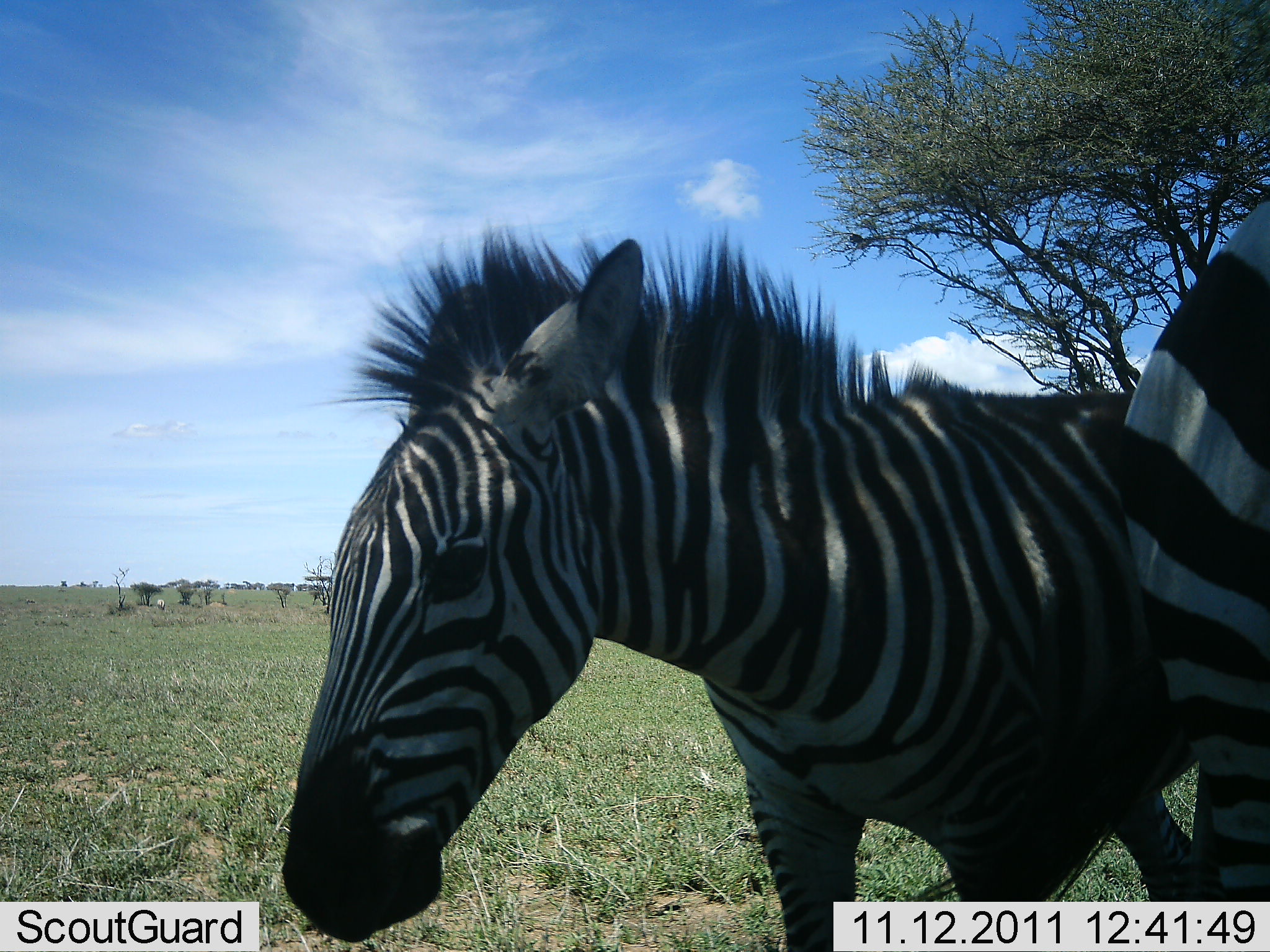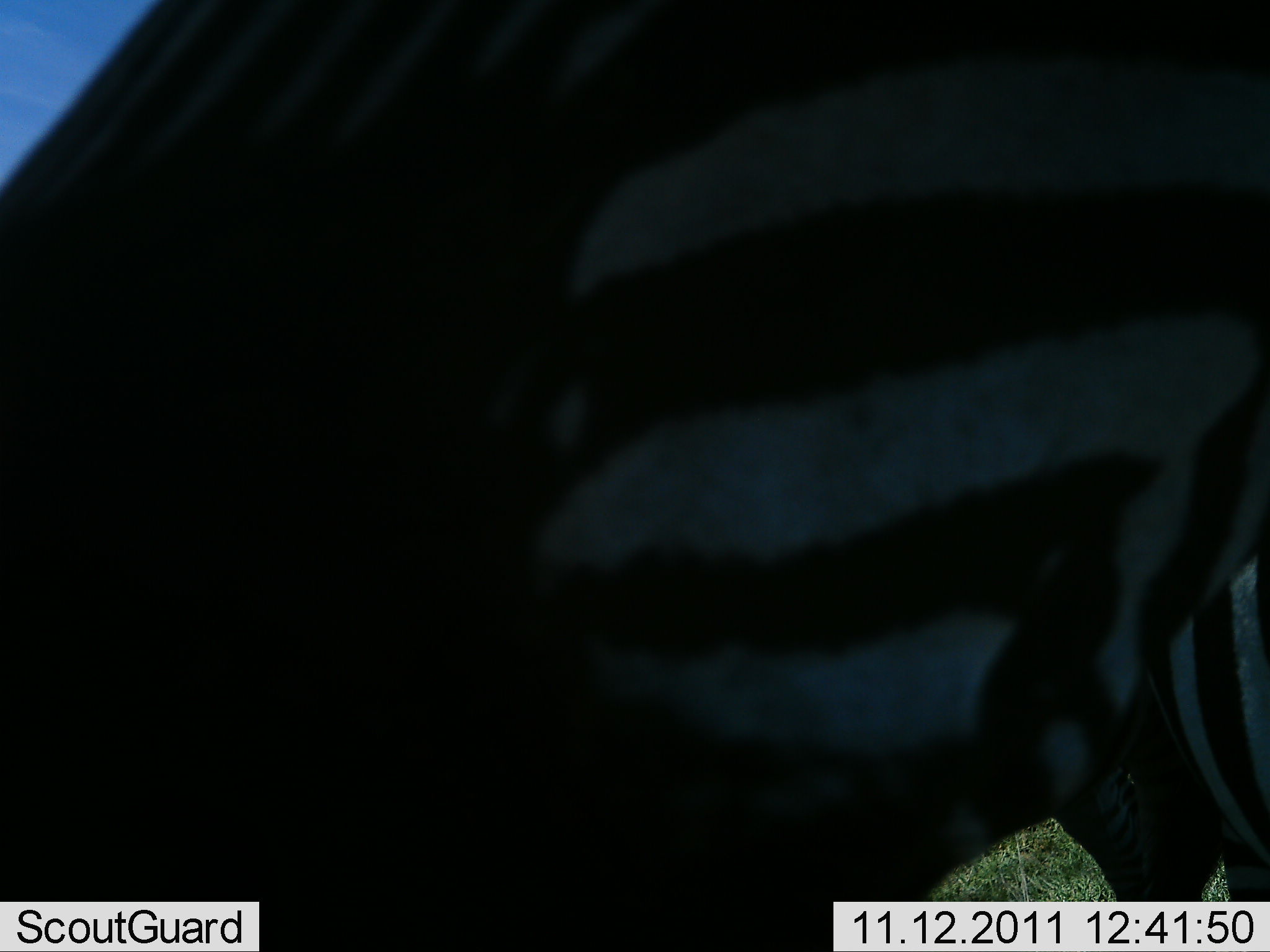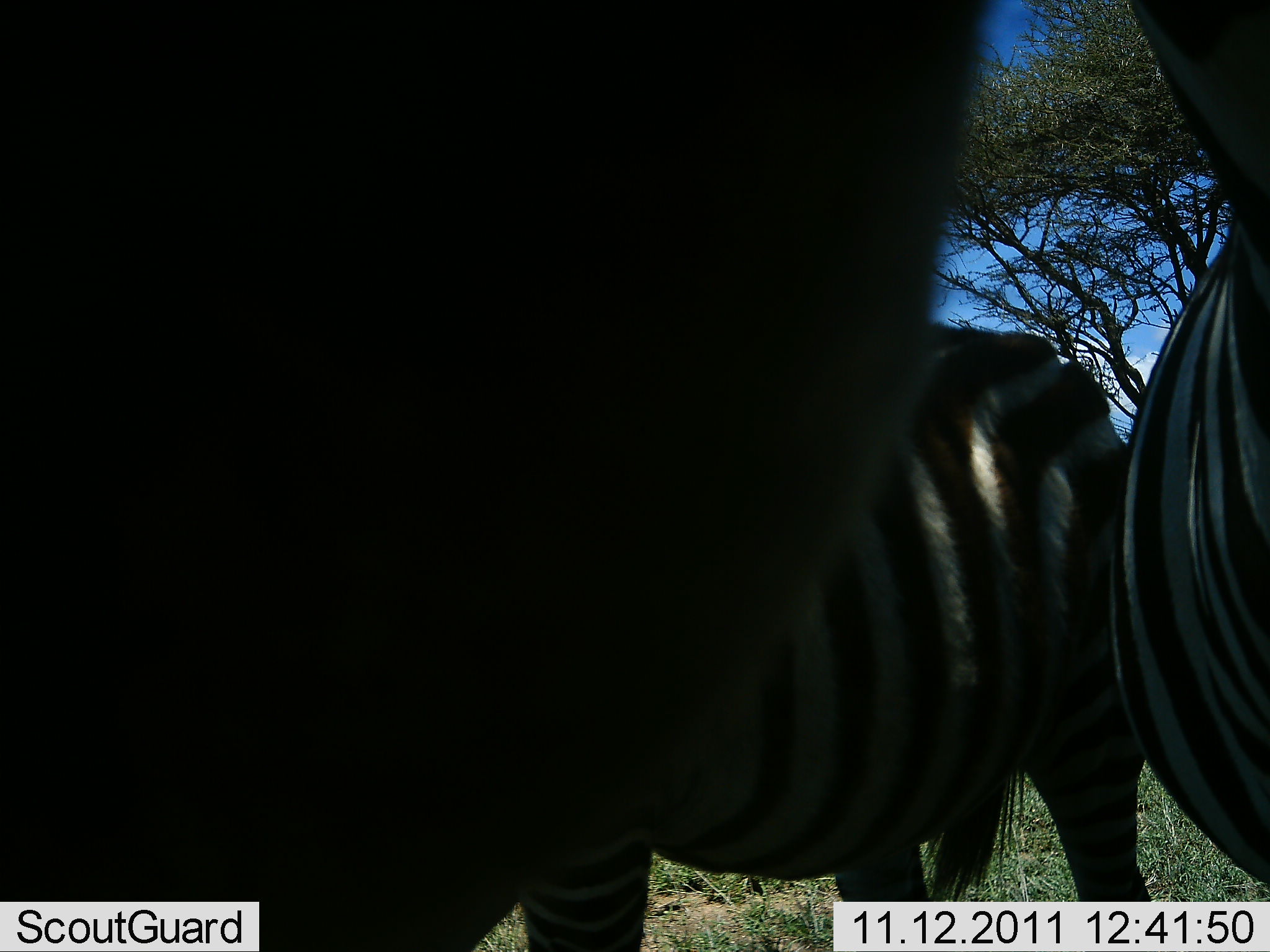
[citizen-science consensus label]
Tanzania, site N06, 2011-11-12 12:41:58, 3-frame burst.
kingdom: Animalia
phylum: Chordata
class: Mammalia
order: Perissodactyla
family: Equidae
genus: Equus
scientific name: Equus quagga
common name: plains zebra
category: zebra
Zebra (plains zebra) (Equus quagga), count 2. Behavior (volunteer vote fractions): standing 47%, resting 0%, moving 53%, interacting 24%. Young present (vote fraction): 0%. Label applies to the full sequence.